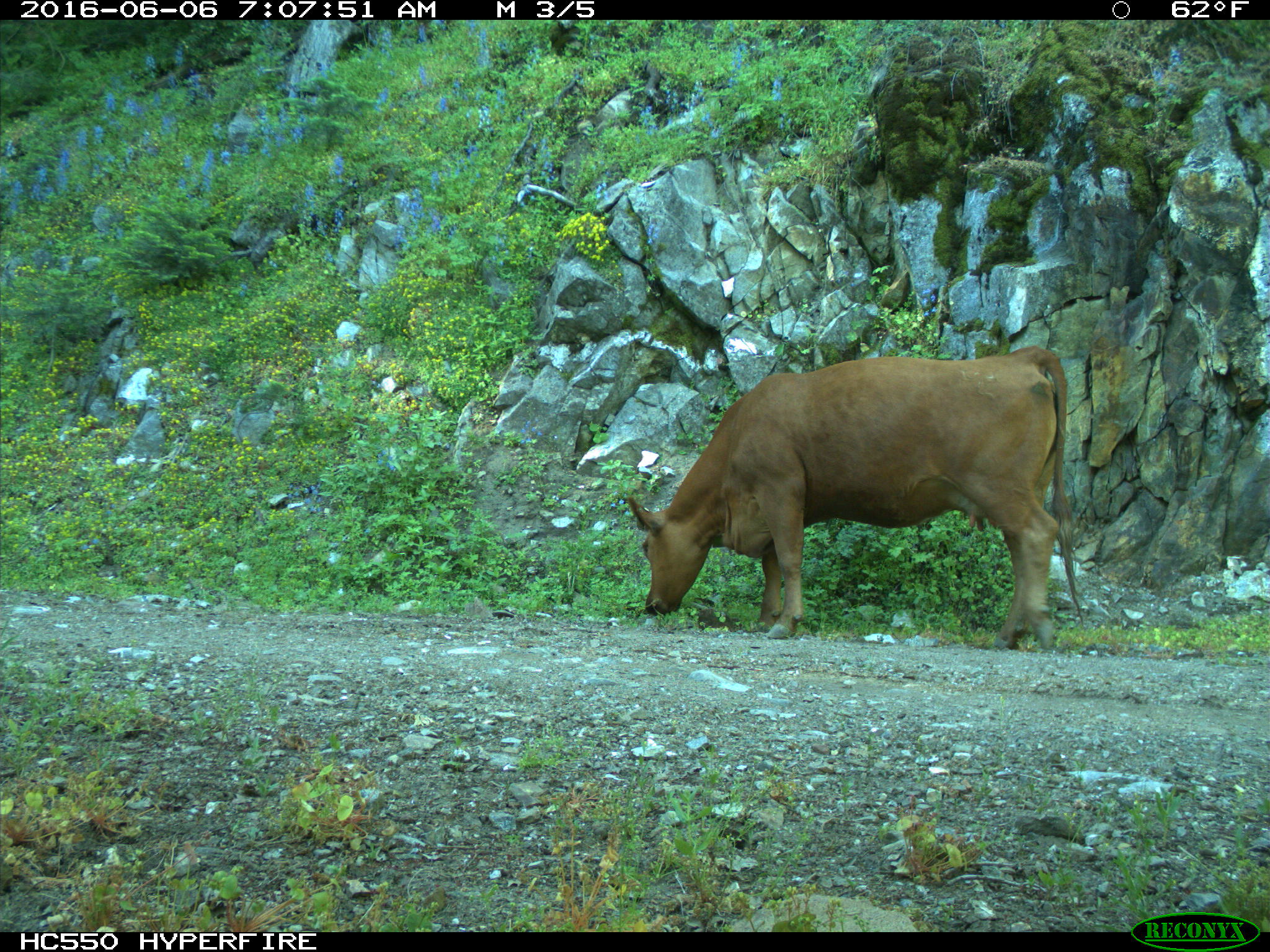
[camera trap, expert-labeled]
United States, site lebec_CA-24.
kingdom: Animalia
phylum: Chordata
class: Mammalia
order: Artiodactyla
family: Bovidae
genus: Bos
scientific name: Bos taurus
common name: domestic cow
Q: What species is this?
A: Bos taurus (domestic cow).